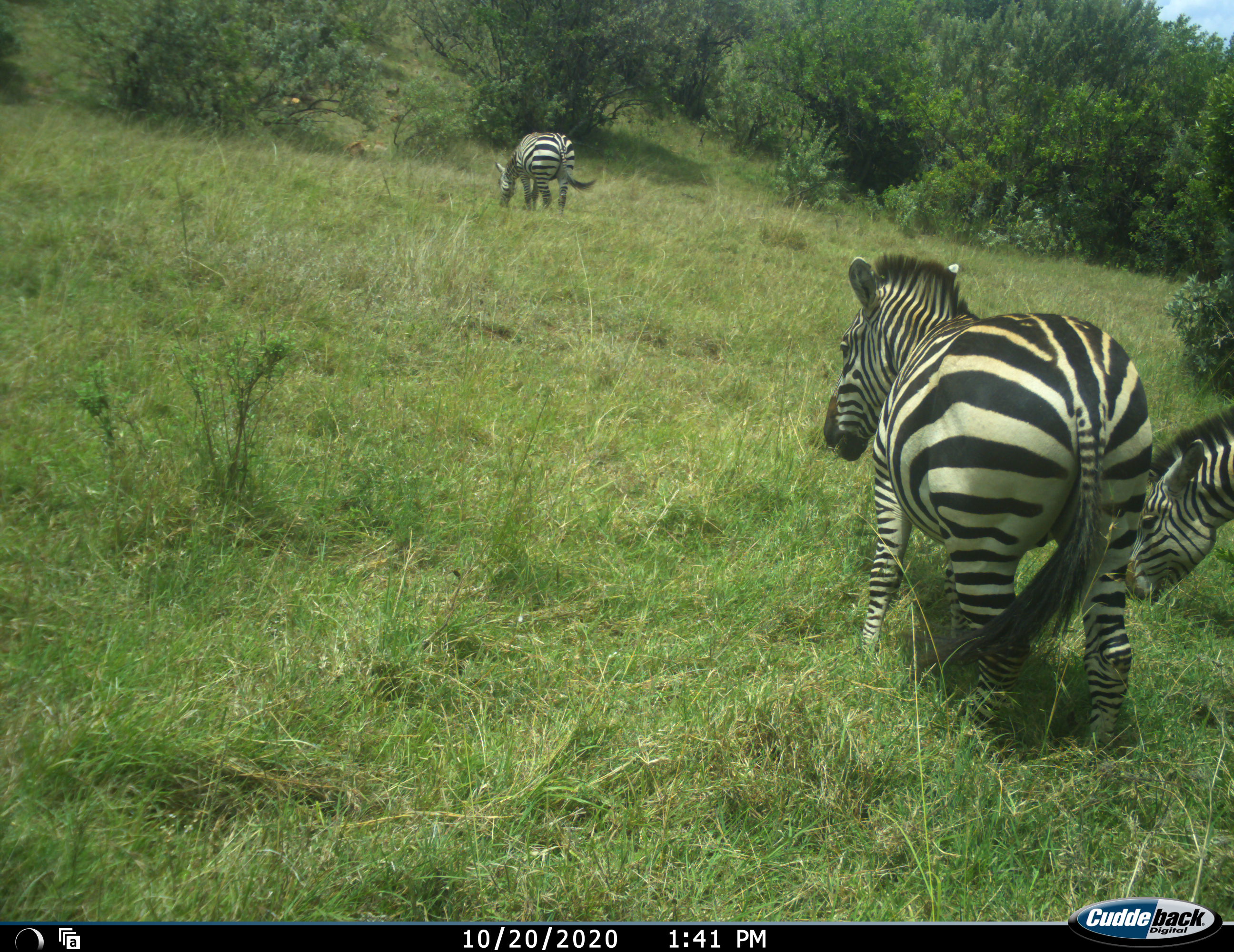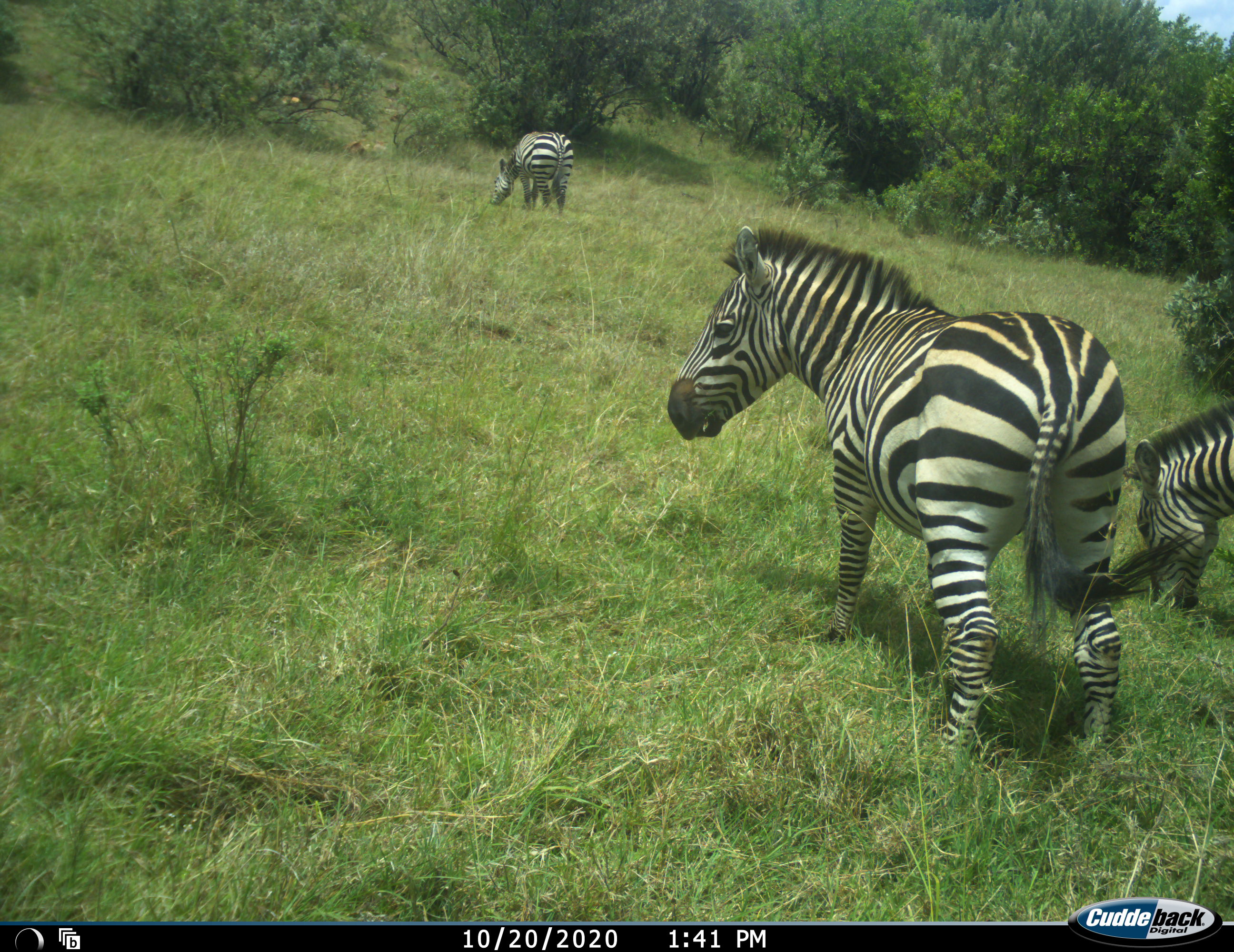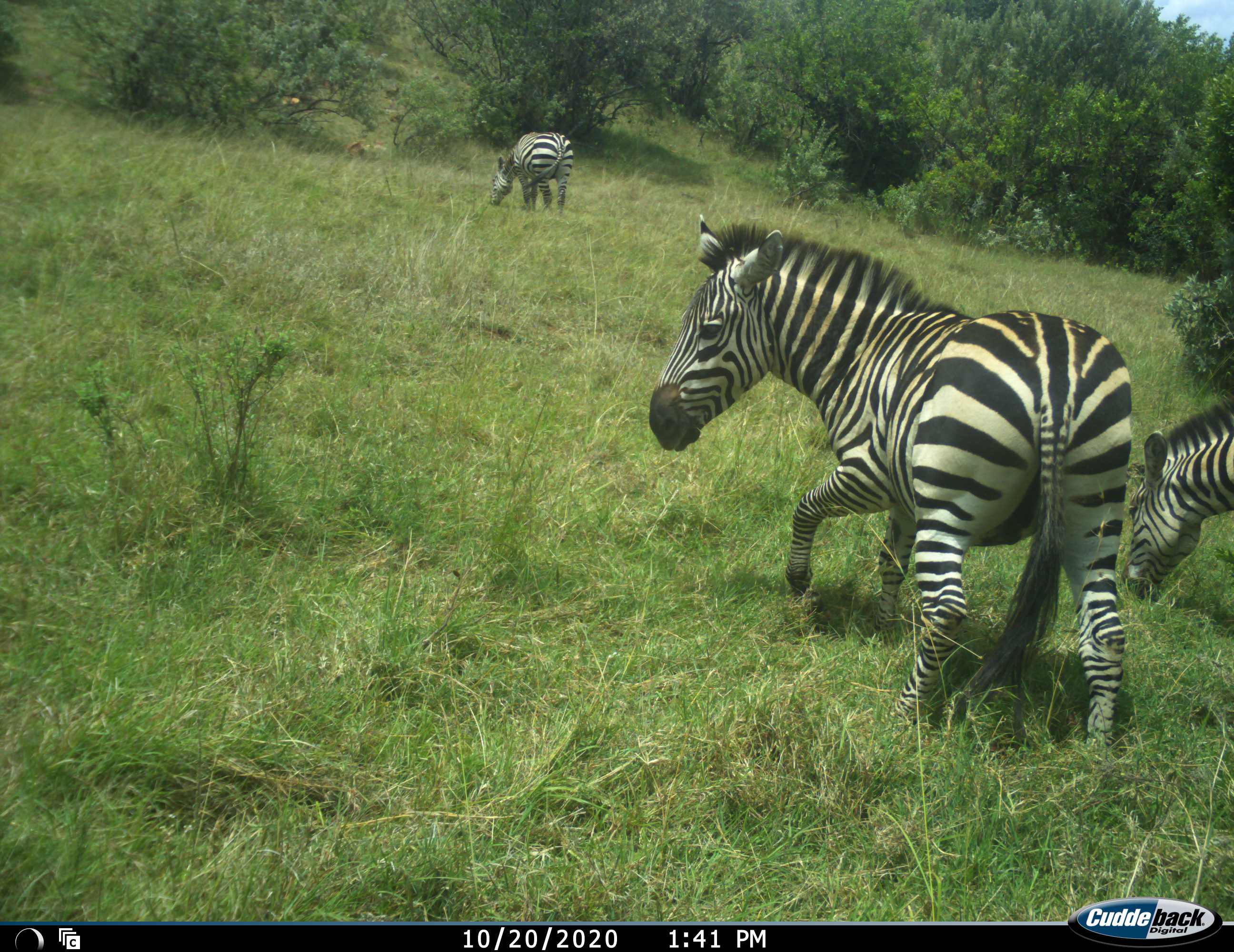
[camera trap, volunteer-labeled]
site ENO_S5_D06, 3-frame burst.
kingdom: Animalia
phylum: Chordata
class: Mammalia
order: Perissodactyla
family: Equidae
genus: Equus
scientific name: Equus quagga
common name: plains zebra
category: zebraplains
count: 3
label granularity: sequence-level